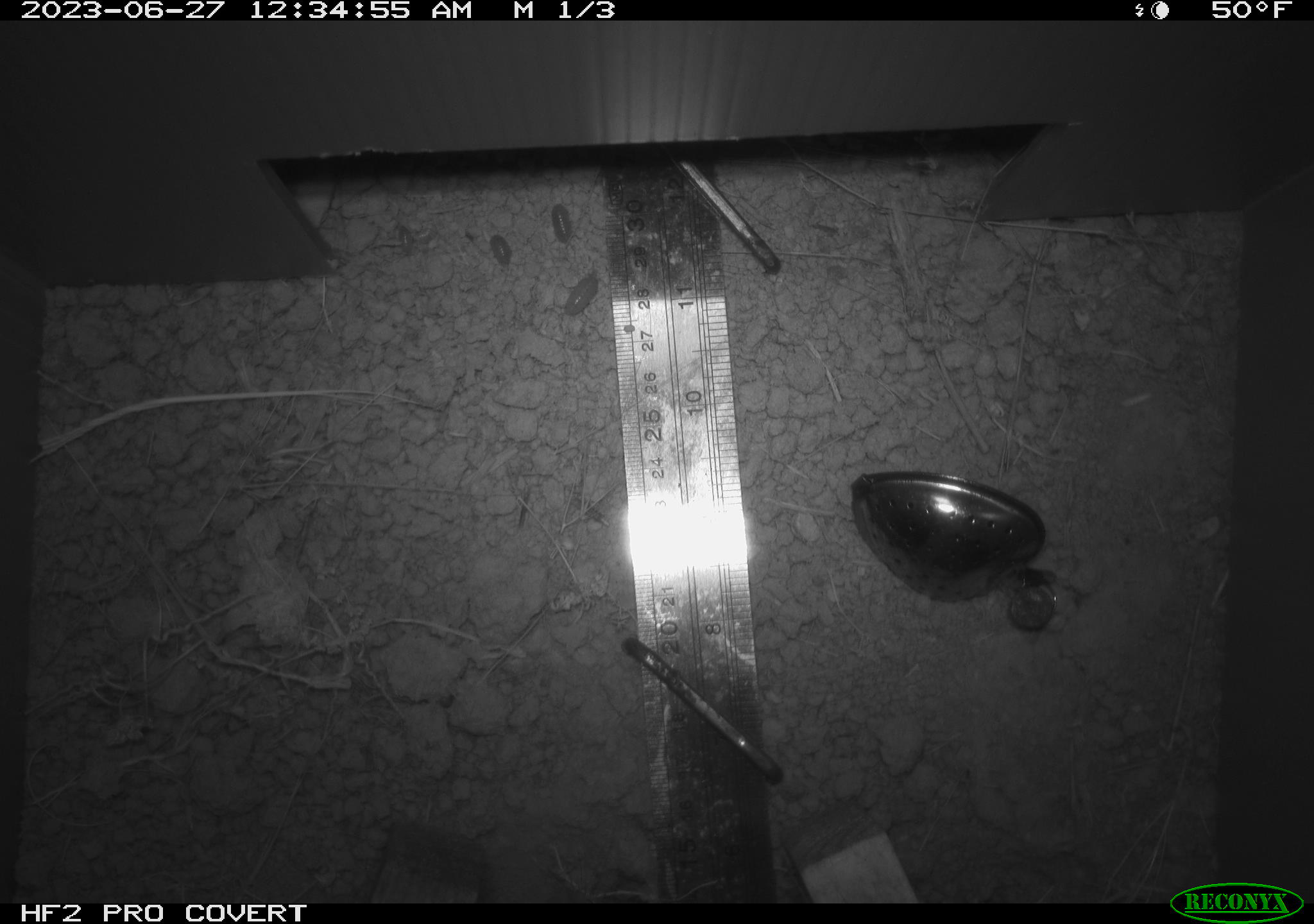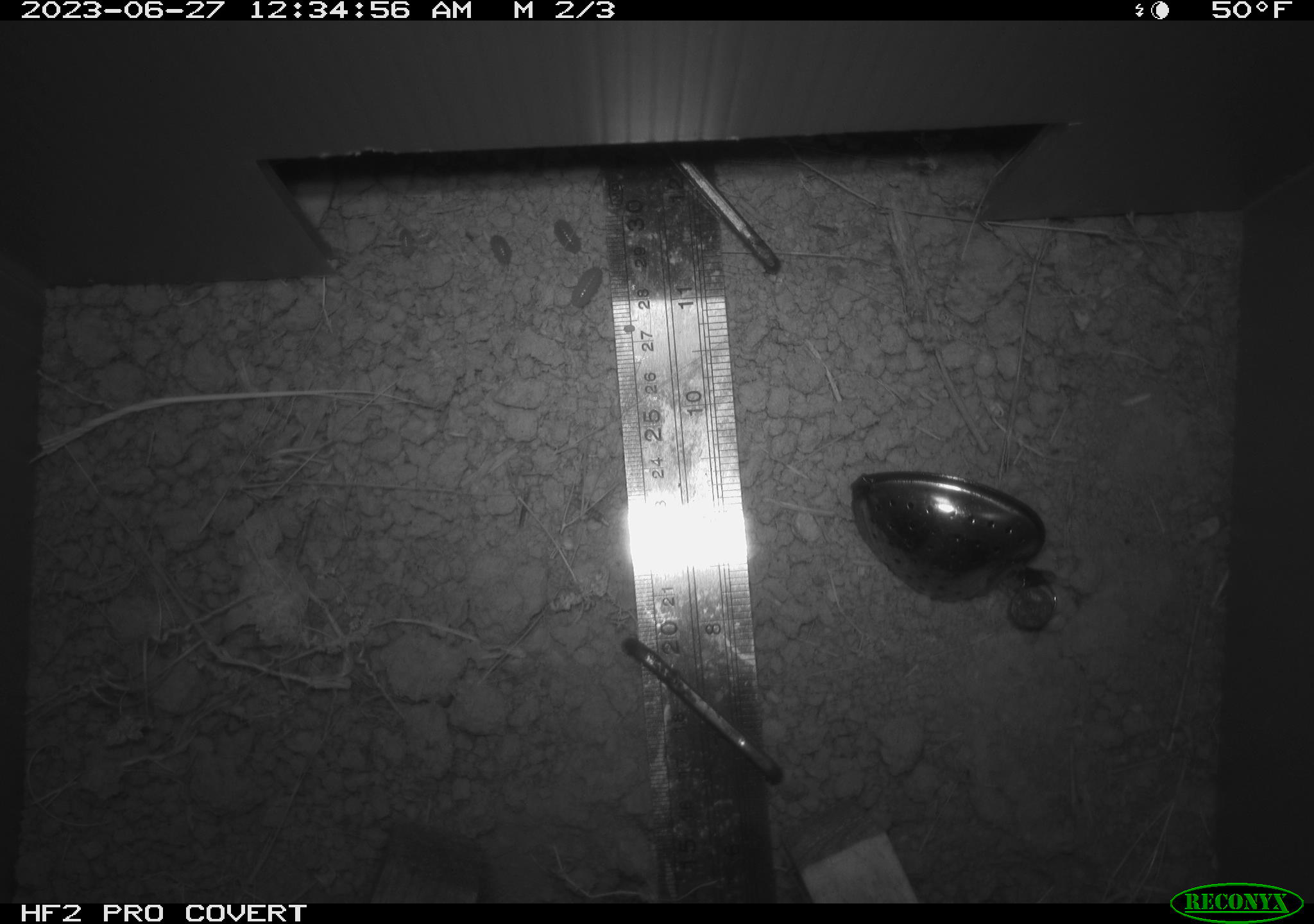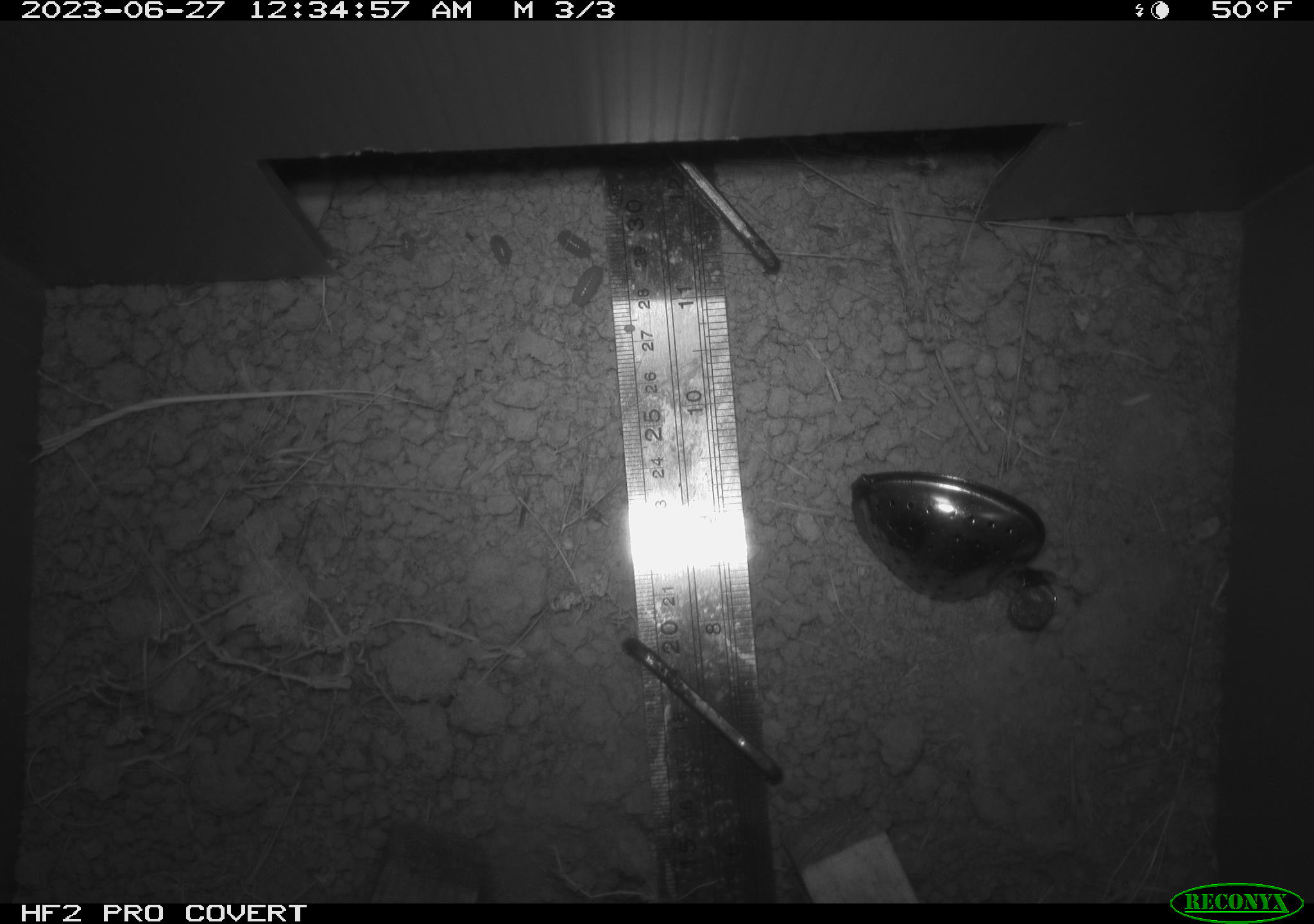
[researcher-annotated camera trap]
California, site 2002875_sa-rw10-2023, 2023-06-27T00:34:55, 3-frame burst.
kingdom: Animalia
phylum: Arthropoda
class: Malacostraca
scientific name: Malacostraca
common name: amphipods, crabs, isopods, krill, lobsters and shrimps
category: malacostracan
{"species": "malacostracan (amphipods, crabs, isopods, krill, lobsters and shrimps) (Malacostraca)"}